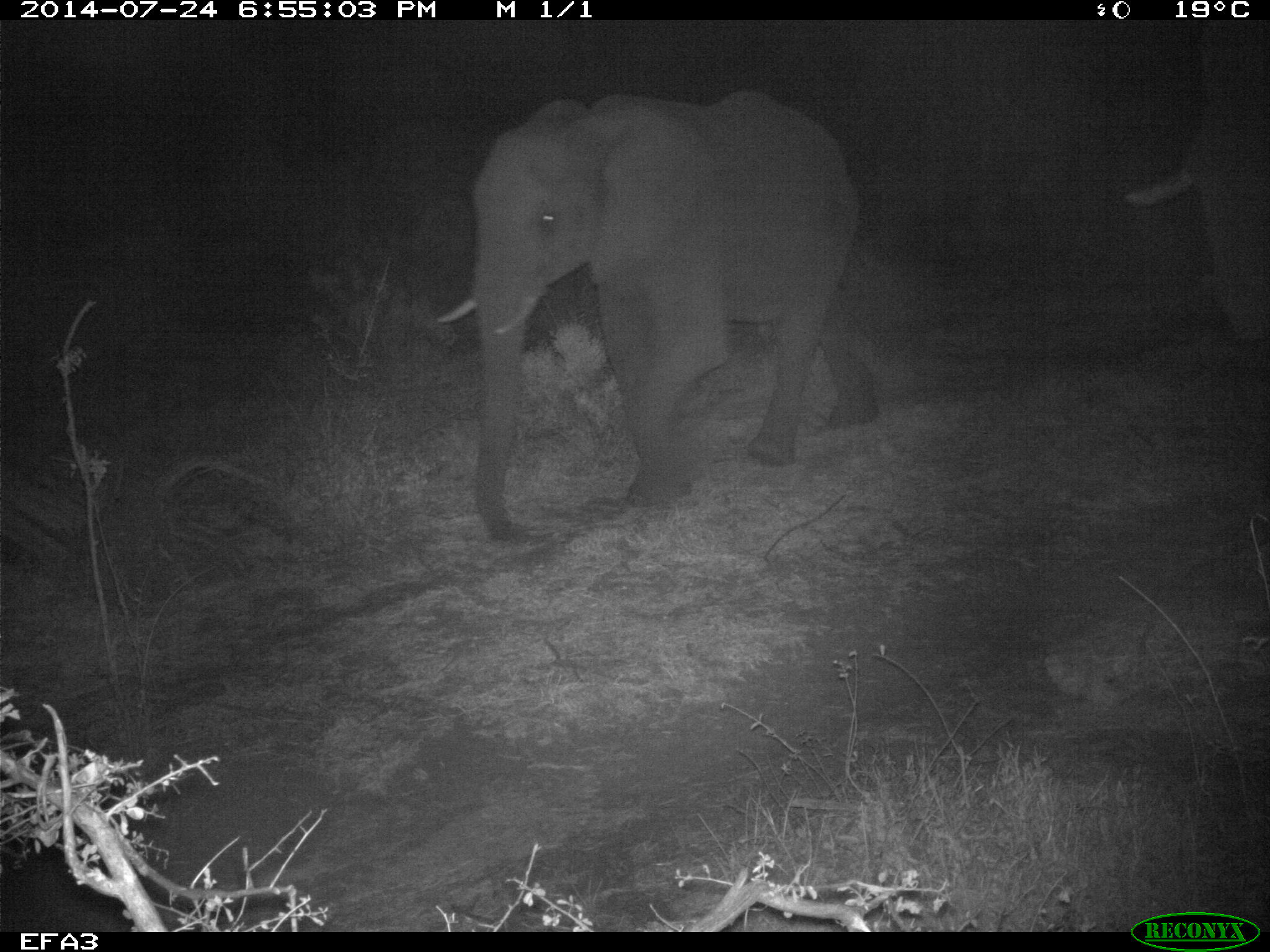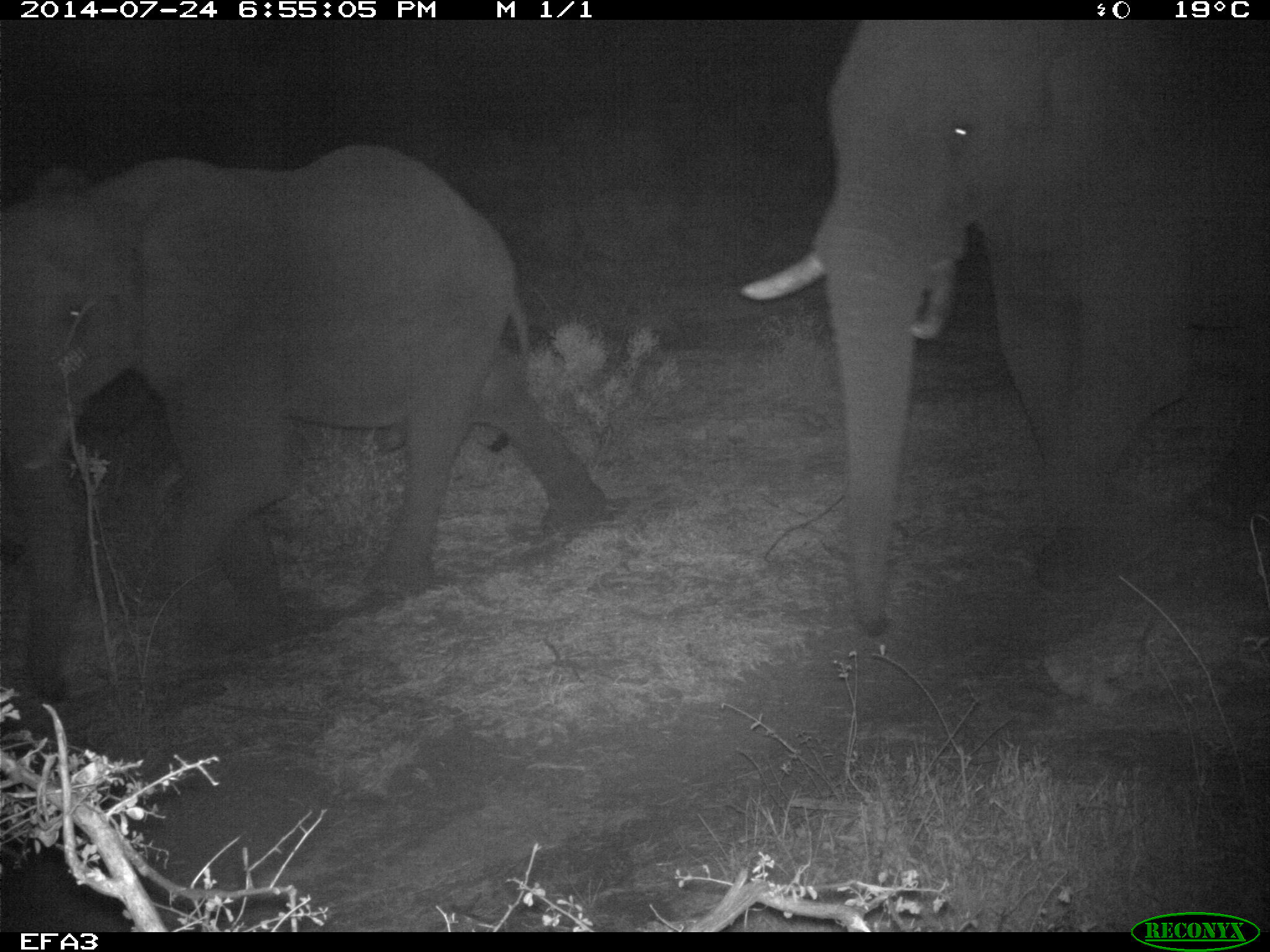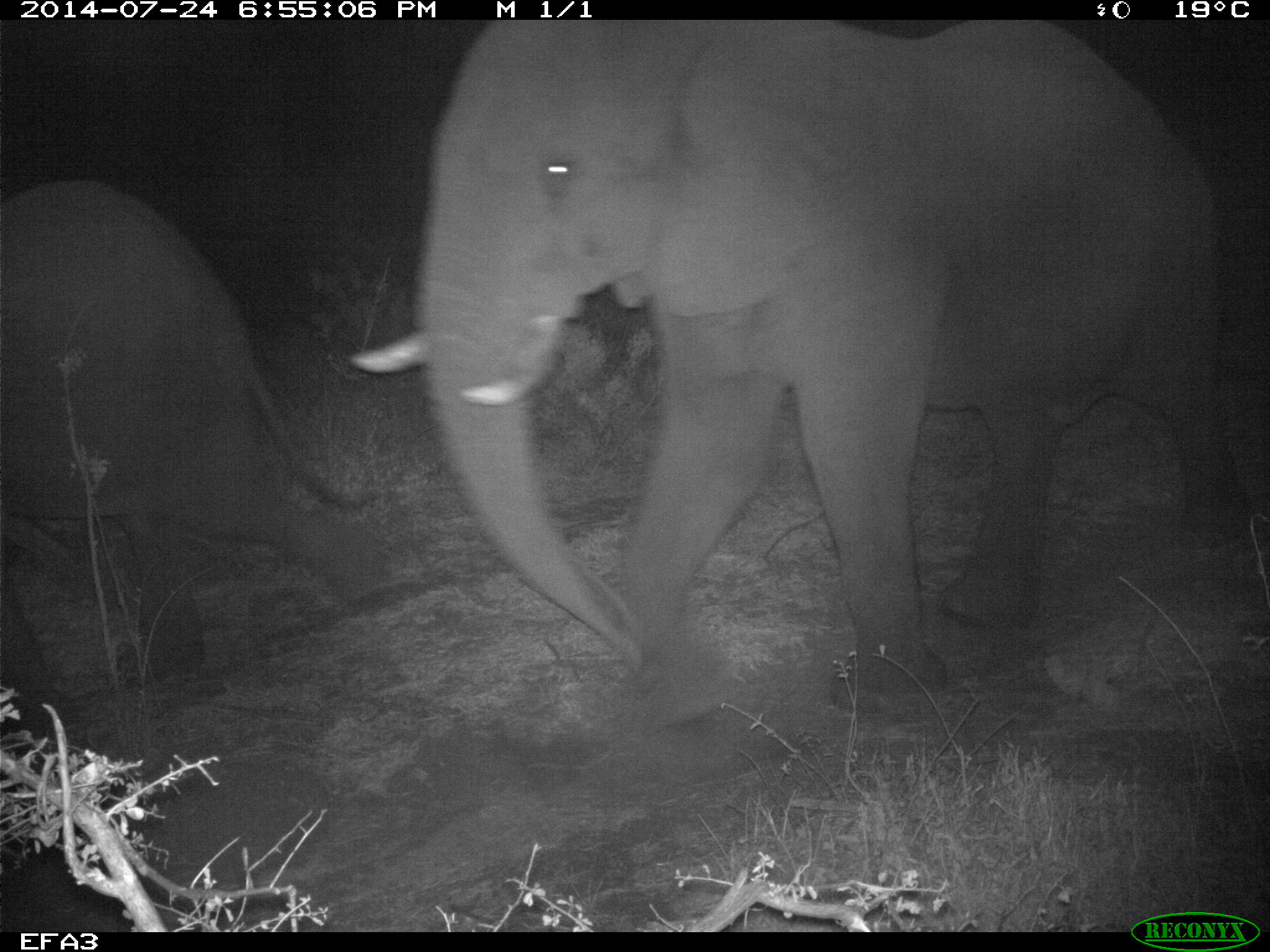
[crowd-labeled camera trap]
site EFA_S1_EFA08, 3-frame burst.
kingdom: Animalia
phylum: Chordata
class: Mammalia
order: Proboscidea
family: Elephantidae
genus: Loxodonta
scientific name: Loxodonta africana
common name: african bush elephant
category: elephant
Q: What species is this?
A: Elephant (african bush elephant) (Loxodonta africana).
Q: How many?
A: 3.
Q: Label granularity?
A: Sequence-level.